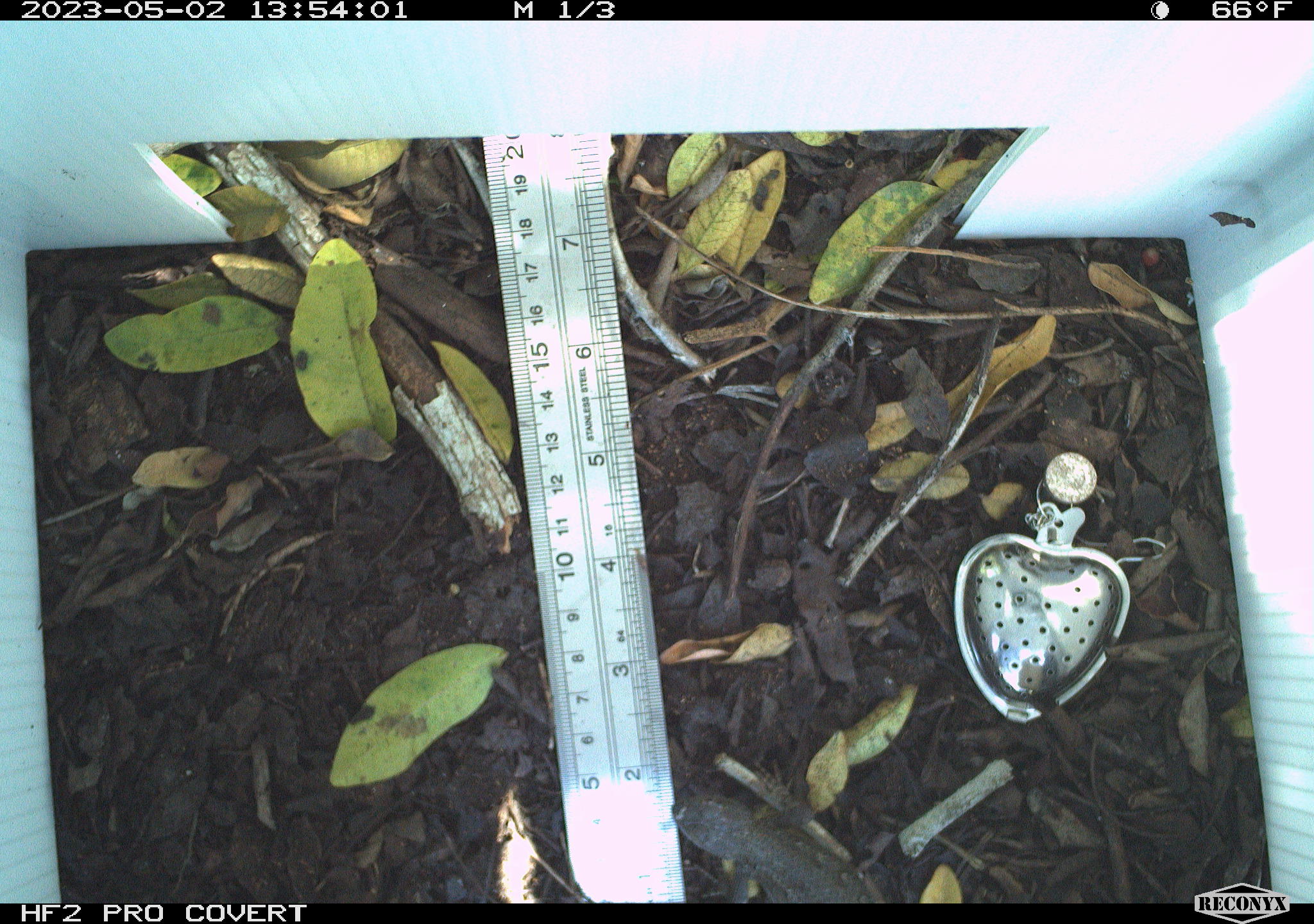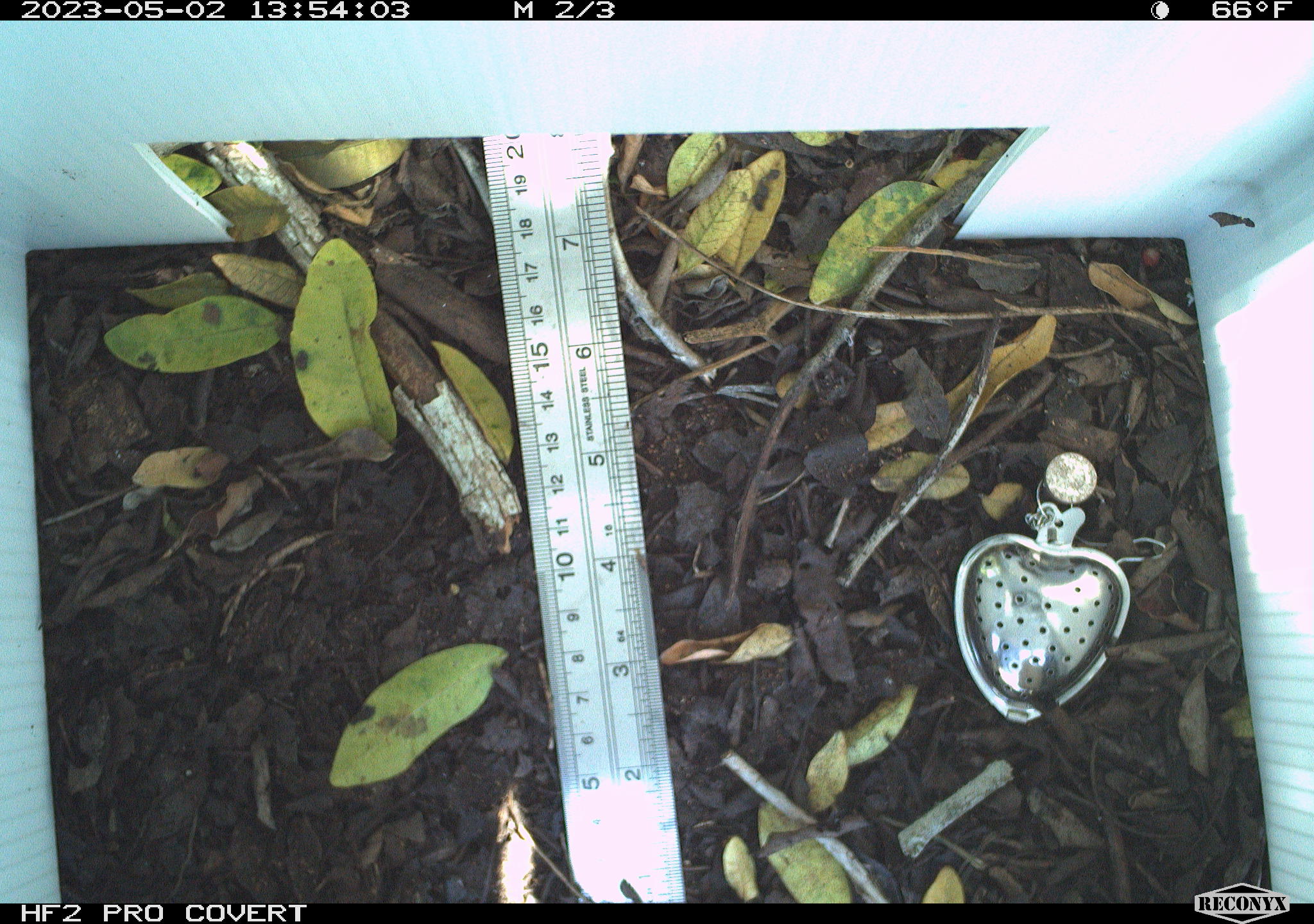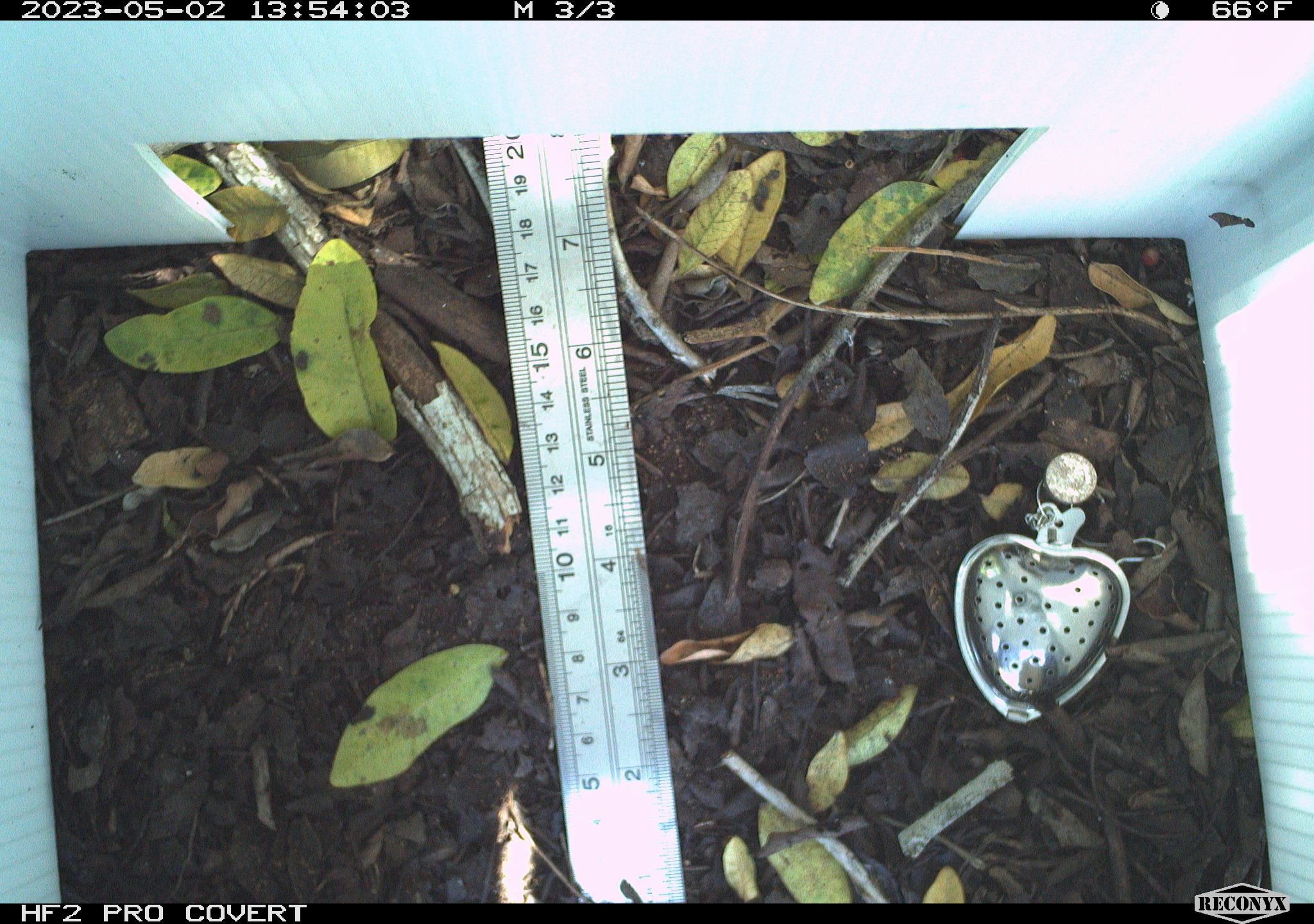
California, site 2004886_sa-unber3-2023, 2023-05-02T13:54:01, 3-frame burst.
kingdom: Animalia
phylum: Chordata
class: Reptilia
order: Squamata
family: Phrynosomatidae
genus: Sceloporus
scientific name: Sceloporus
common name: spiny lizards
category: sceloporus species